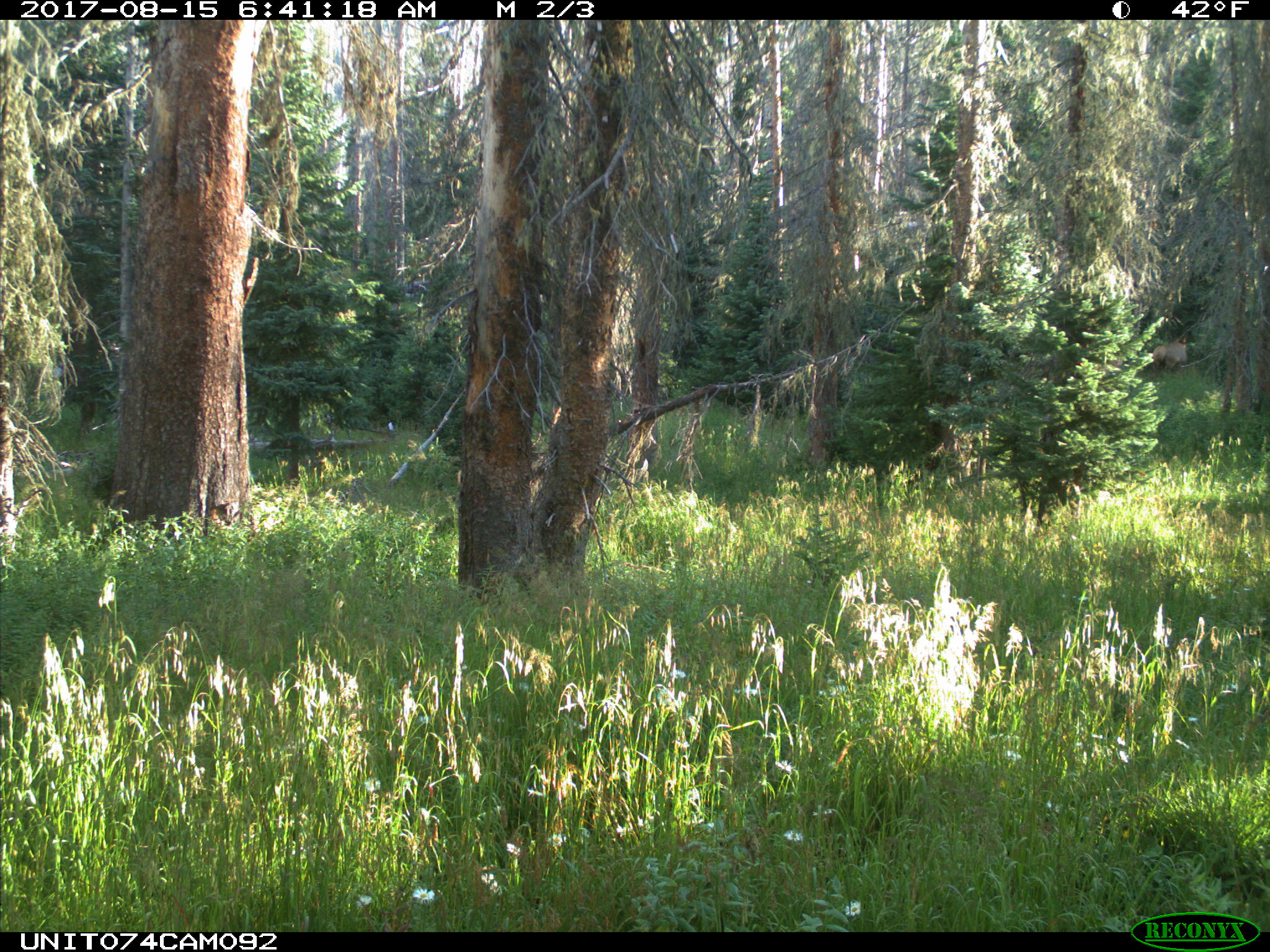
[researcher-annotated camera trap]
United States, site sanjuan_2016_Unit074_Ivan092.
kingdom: Animalia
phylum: Chordata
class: Mammalia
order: Artiodactyla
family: Cervidae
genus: Cervus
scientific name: Cervus elaphus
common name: red deer